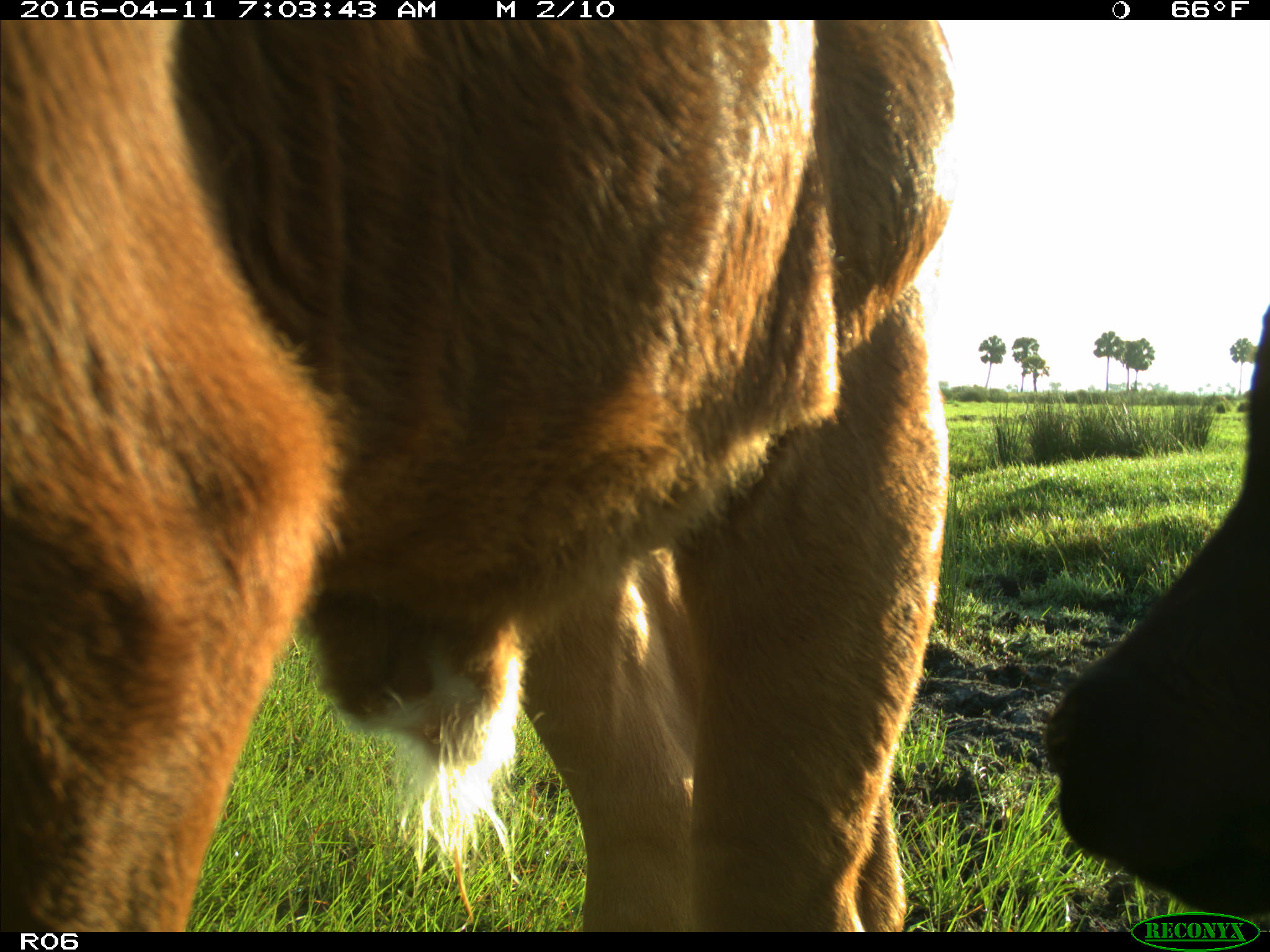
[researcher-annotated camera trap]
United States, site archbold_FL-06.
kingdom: Animalia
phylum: Chordata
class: Mammalia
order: Artiodactyla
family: Bovidae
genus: Bos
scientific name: Bos taurus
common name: domestic cow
Bos taurus (domestic cow).